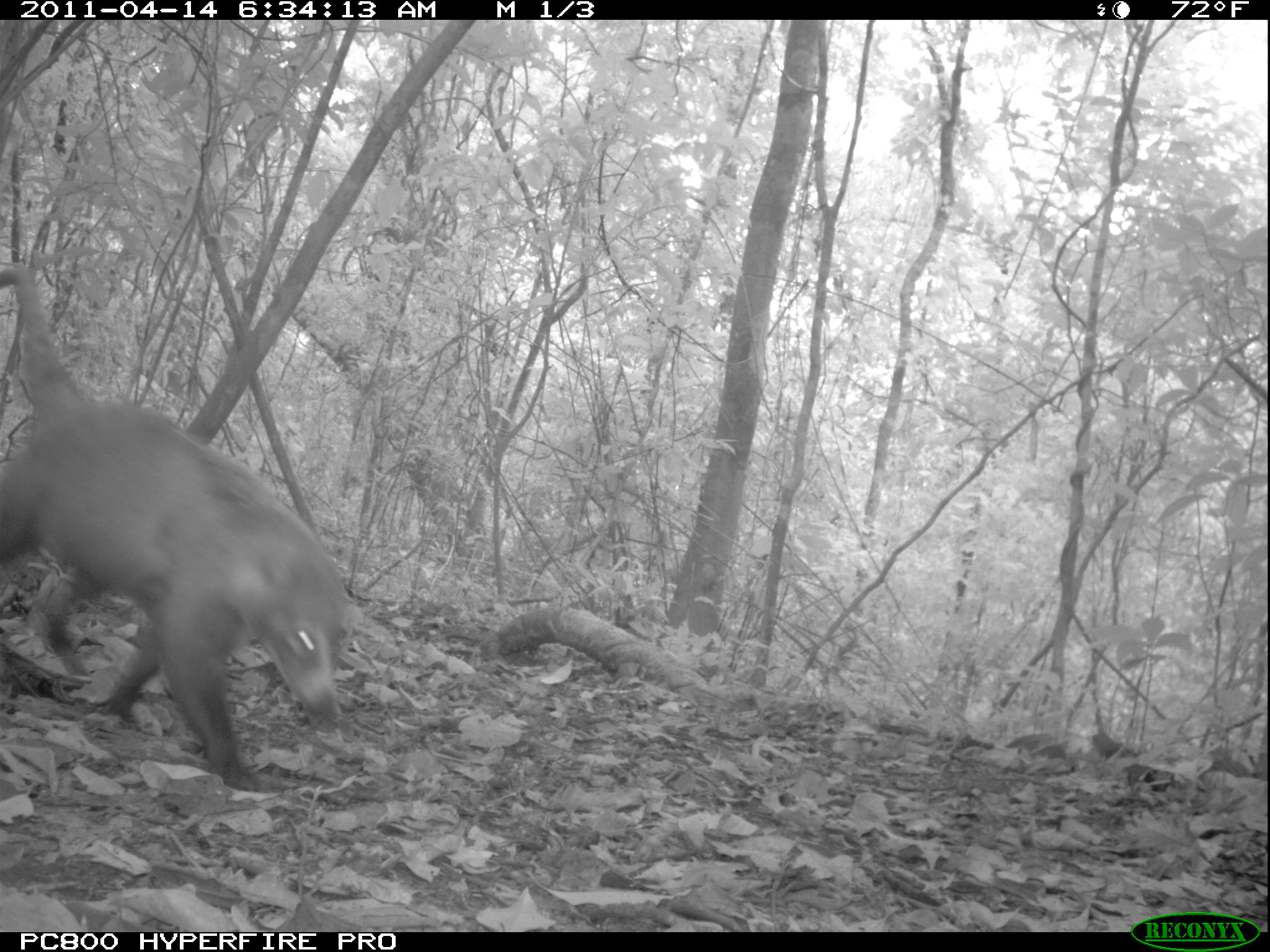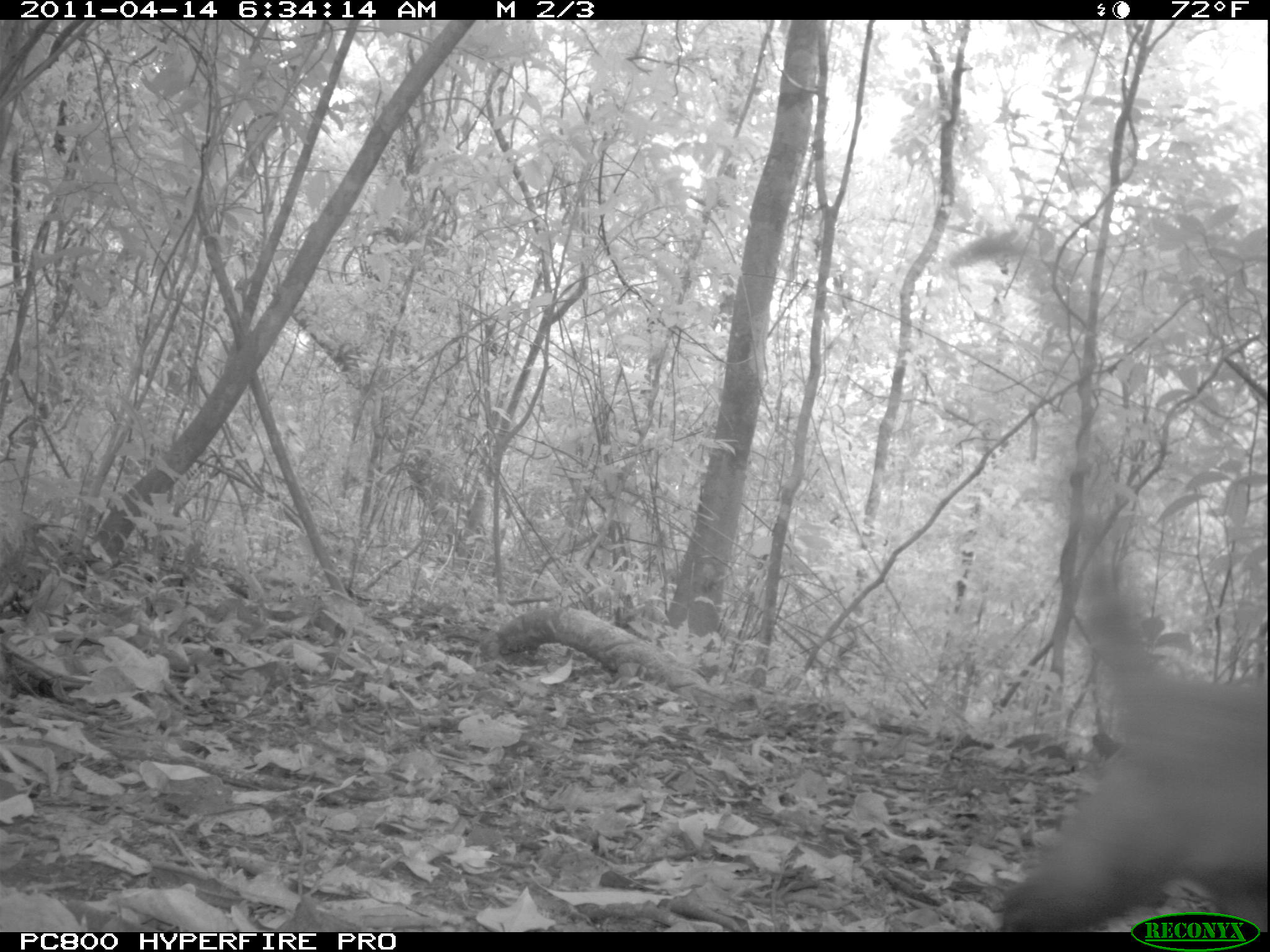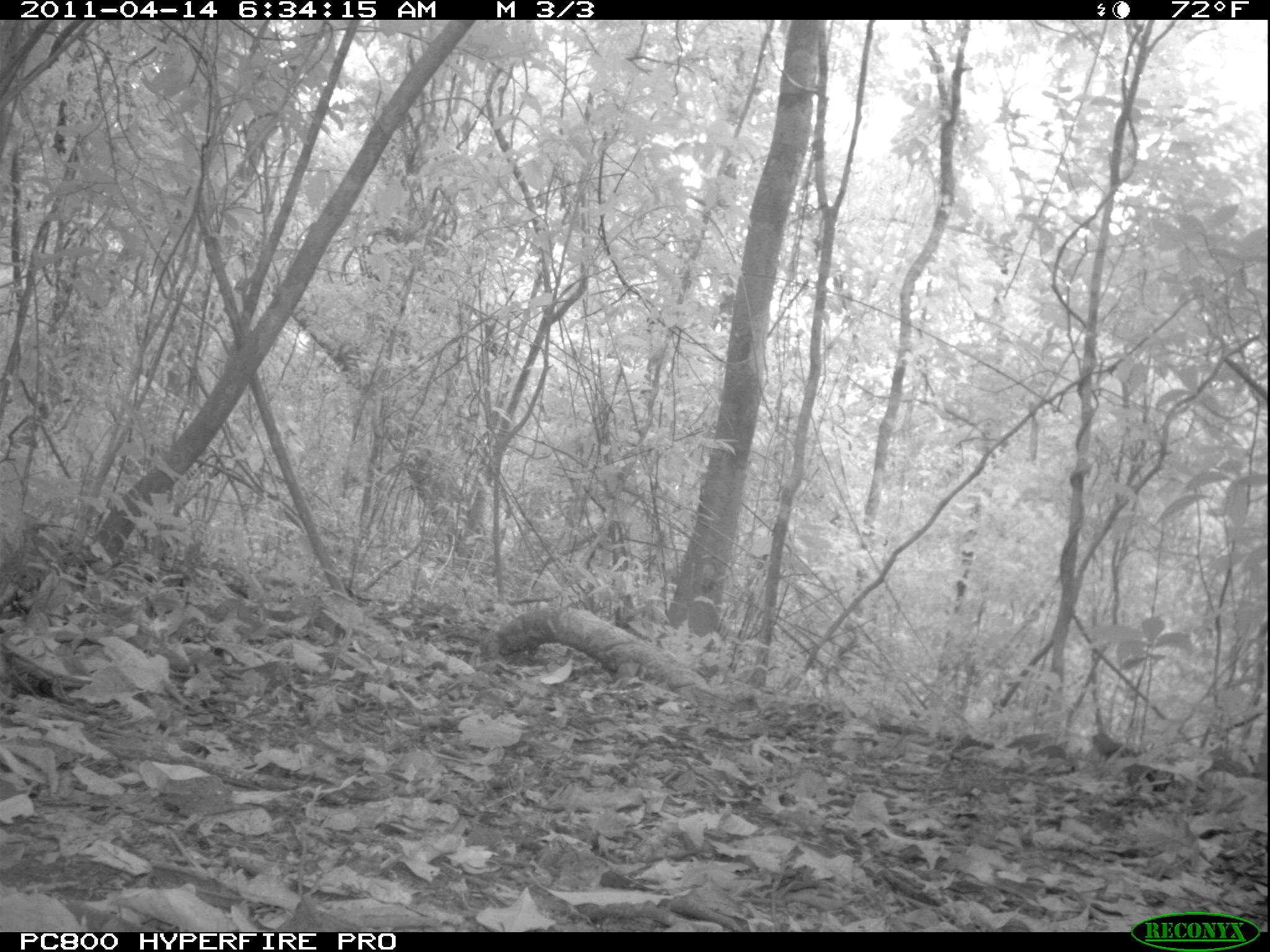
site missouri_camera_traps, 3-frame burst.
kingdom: Animalia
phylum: Chordata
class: Mammalia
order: Carnivora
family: Procyonidae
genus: Nasua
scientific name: Nasua narica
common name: white-nosed coati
White-nosed coati (Nasua narica). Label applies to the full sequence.